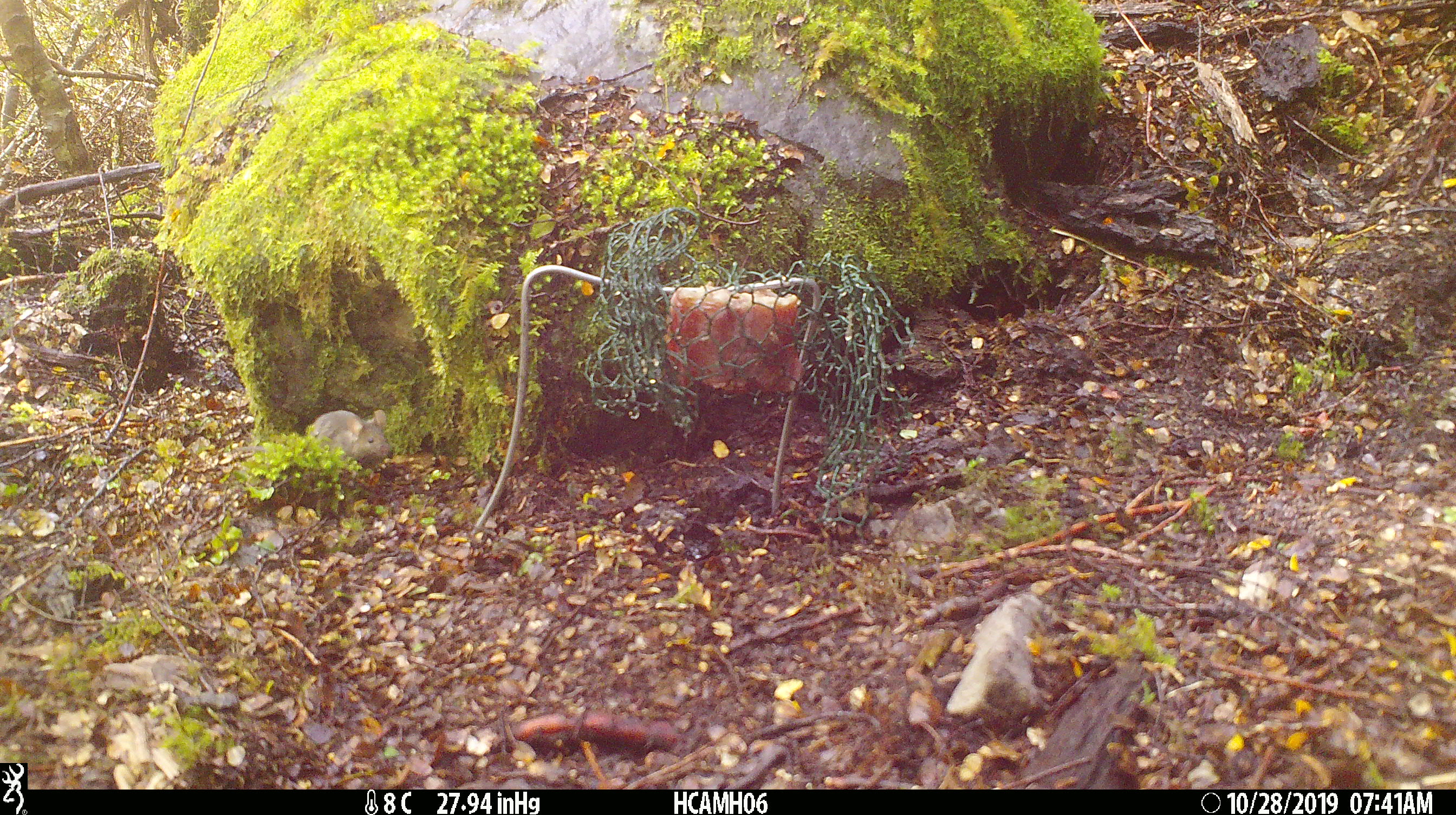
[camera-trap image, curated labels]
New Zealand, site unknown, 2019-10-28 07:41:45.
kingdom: Animalia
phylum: Chordata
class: Mammalia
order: Rodentia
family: Muridae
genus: Mus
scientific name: Mus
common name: mouse